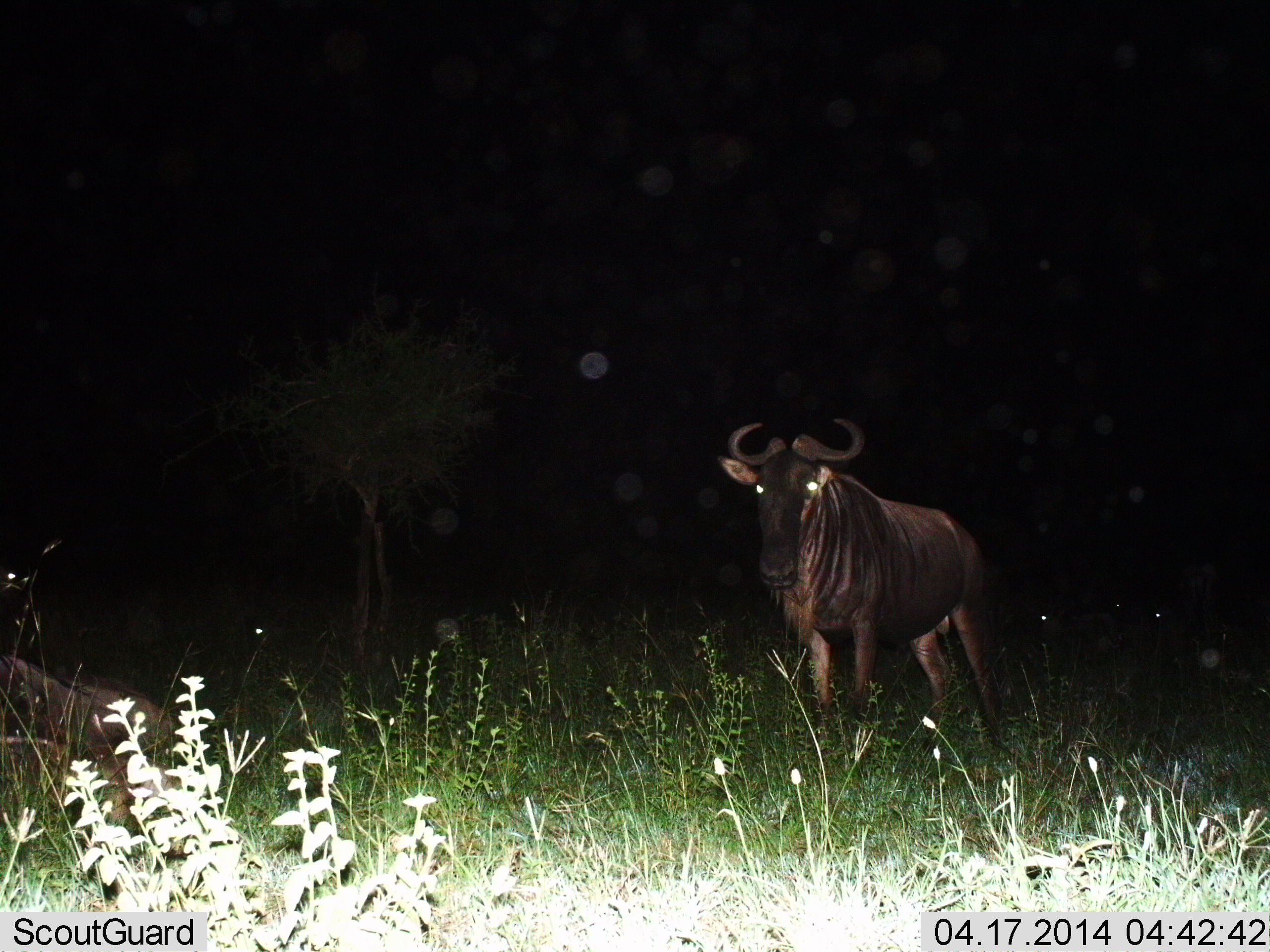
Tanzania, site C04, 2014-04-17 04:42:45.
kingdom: Animalia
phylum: Chordata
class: Mammalia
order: Artiodactyla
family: Bovidae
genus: Connochaetes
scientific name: Connochaetes taurinus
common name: blue wildebeest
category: wildebeest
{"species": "wildebeest (blue wildebeest) (Connochaetes taurinus)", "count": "1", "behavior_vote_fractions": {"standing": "100%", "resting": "40%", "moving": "0%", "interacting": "0%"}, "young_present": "0%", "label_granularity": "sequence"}